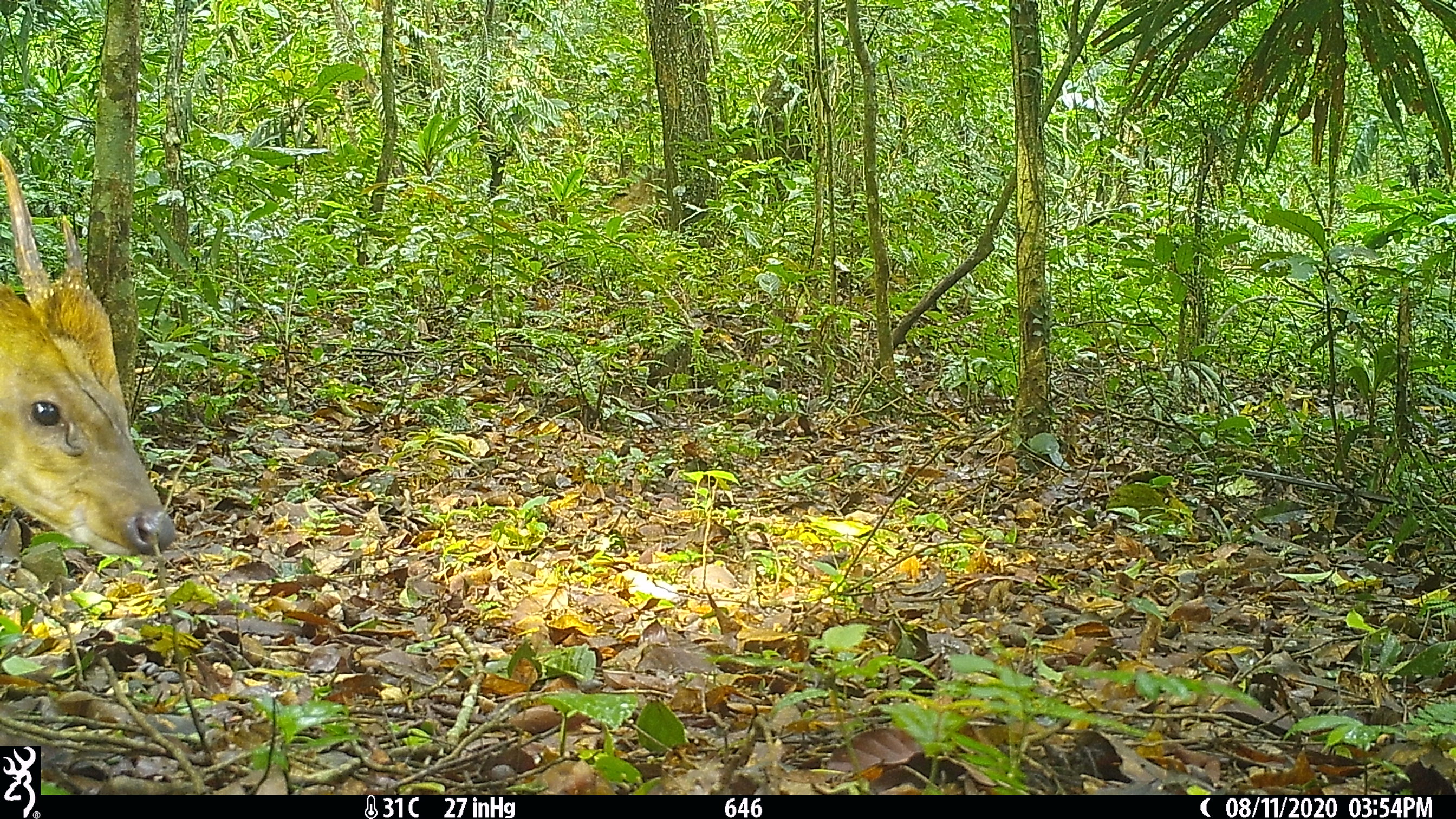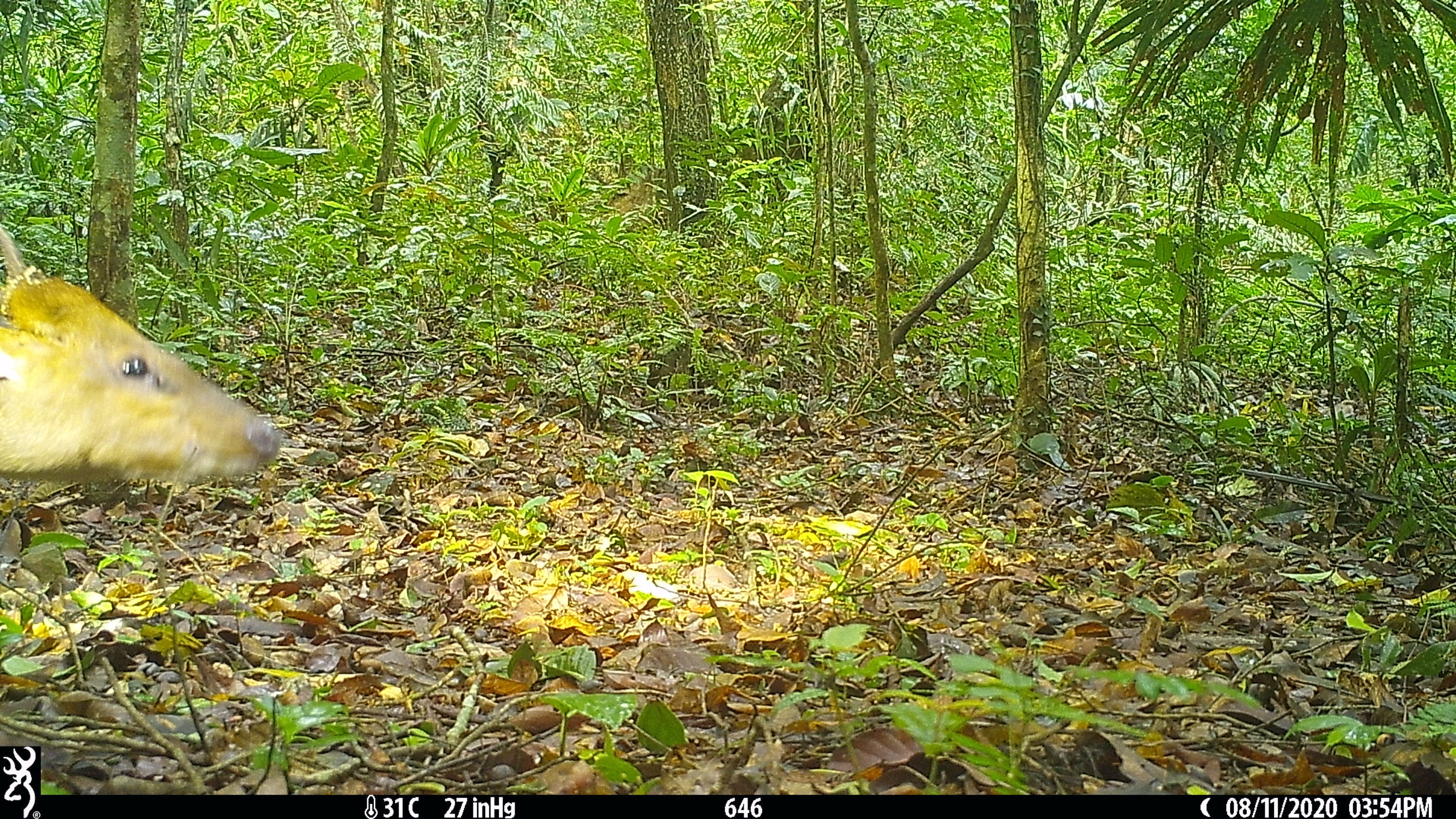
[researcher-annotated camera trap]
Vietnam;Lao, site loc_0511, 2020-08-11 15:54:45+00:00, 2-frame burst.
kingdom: Animalia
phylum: Chordata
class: Mammalia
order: Artiodactyla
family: Cervidae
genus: Muntiacus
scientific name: Muntiacus vuquangensis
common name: large-antlered muntjac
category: large antlered muntjac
Large antlered muntjac (large-antlered muntjac) (Muntiacus vuquangensis). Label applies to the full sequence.